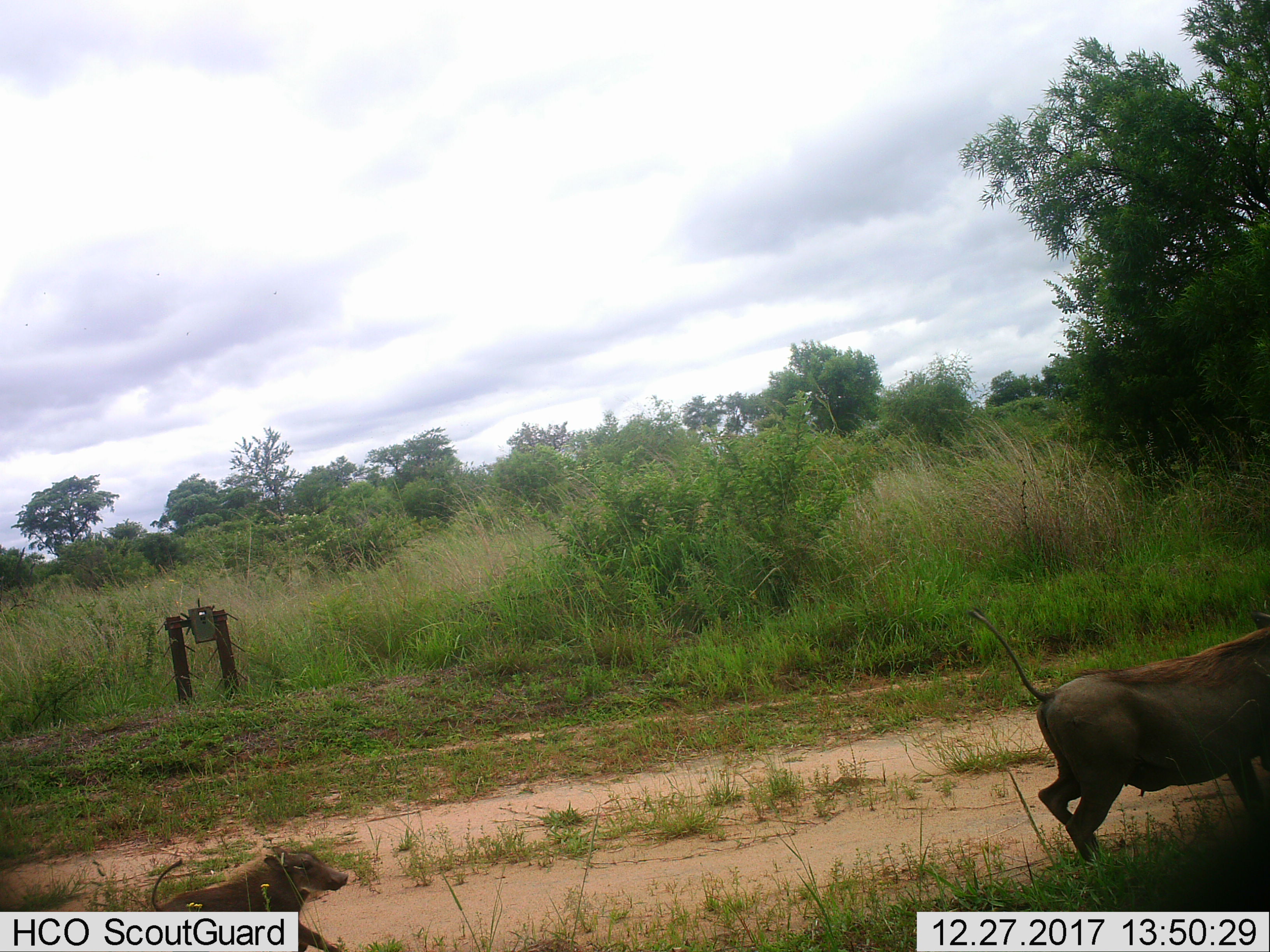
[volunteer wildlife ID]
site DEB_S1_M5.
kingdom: Animalia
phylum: Chordata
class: Mammalia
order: Artiodactyla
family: Suidae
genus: Phacochoerus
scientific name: Phacochoerus africanus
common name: warthog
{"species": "warthog (Phacochoerus africanus)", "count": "2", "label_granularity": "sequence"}